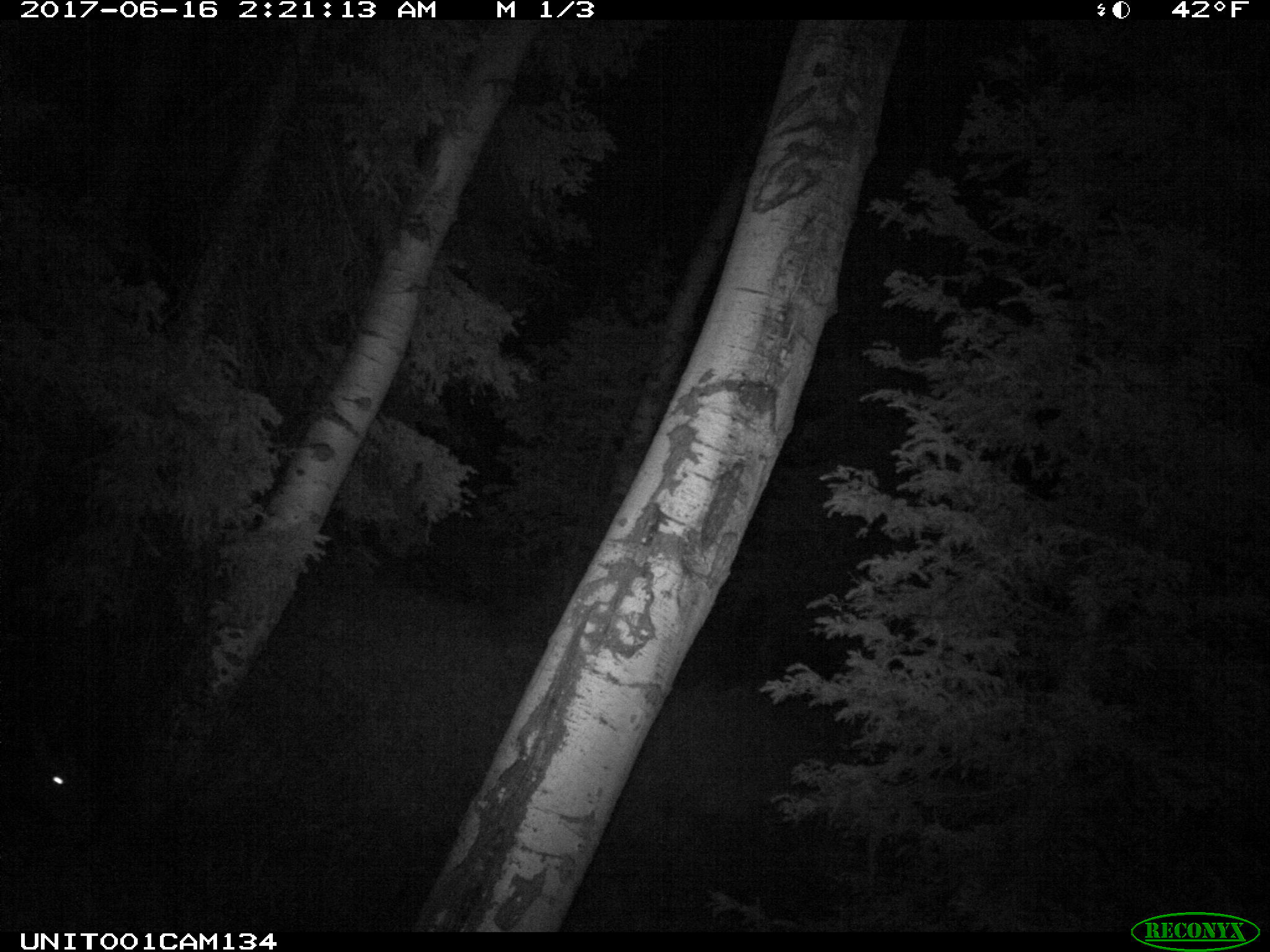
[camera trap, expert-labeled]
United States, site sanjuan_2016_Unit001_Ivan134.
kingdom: Animalia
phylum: Chordata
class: Mammalia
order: Artiodactyla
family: Cervidae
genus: Cervus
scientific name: Cervus elaphus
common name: red deer